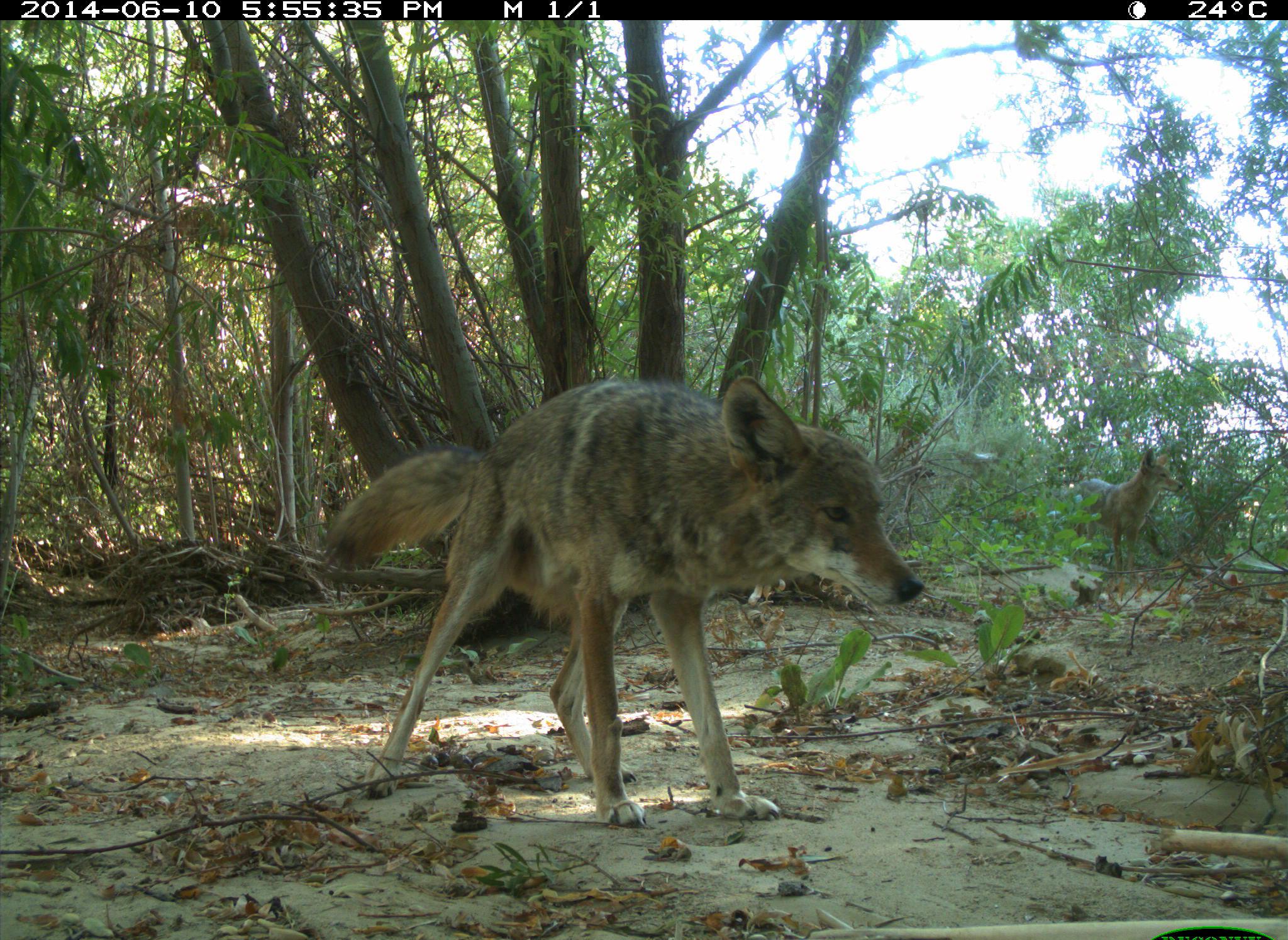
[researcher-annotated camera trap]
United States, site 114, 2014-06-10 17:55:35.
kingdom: Animalia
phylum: Chordata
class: Mammalia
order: Carnivora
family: Canidae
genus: Canis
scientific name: Canis latrans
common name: coyote